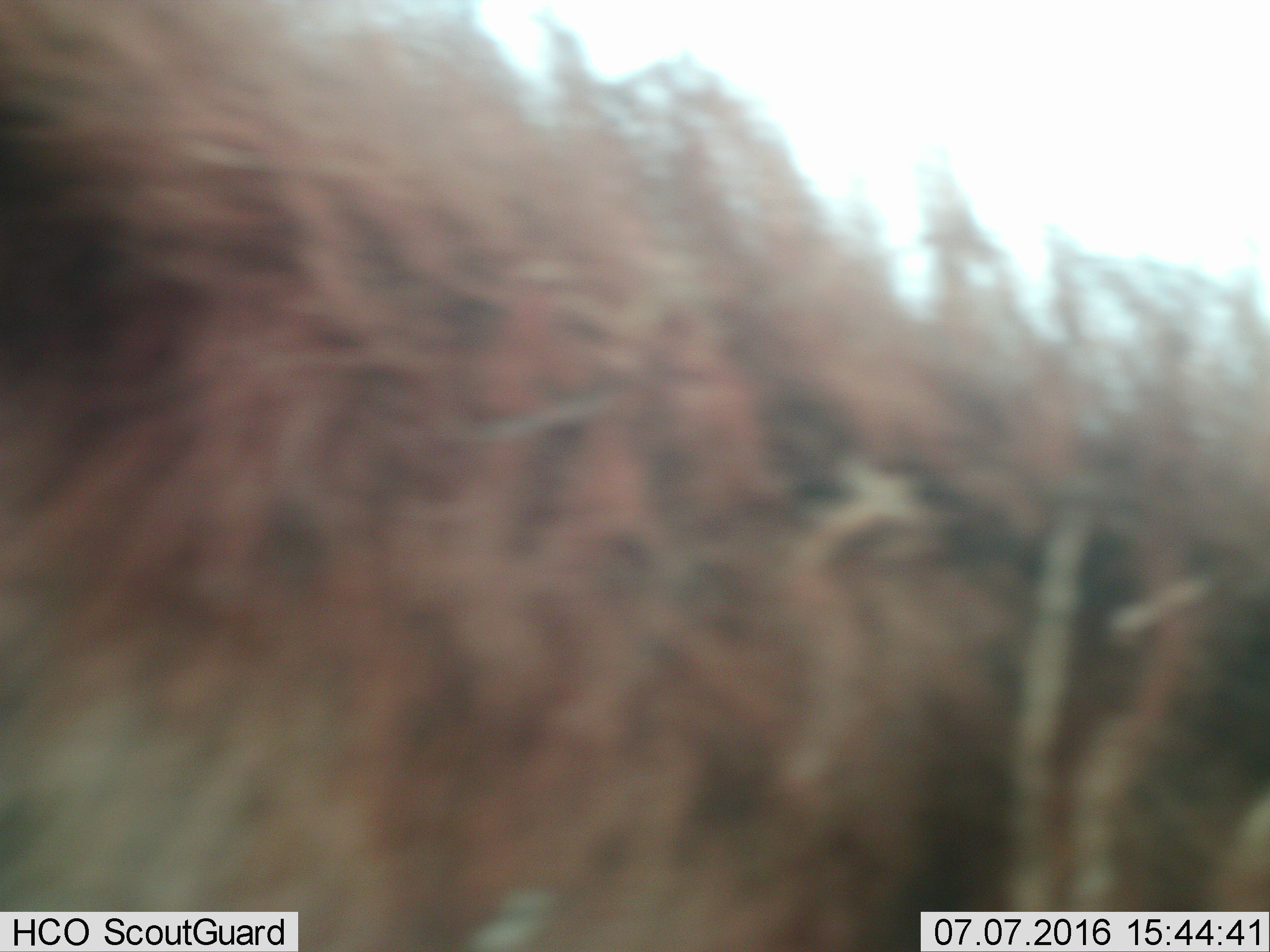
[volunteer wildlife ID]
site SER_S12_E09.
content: unidentified animal